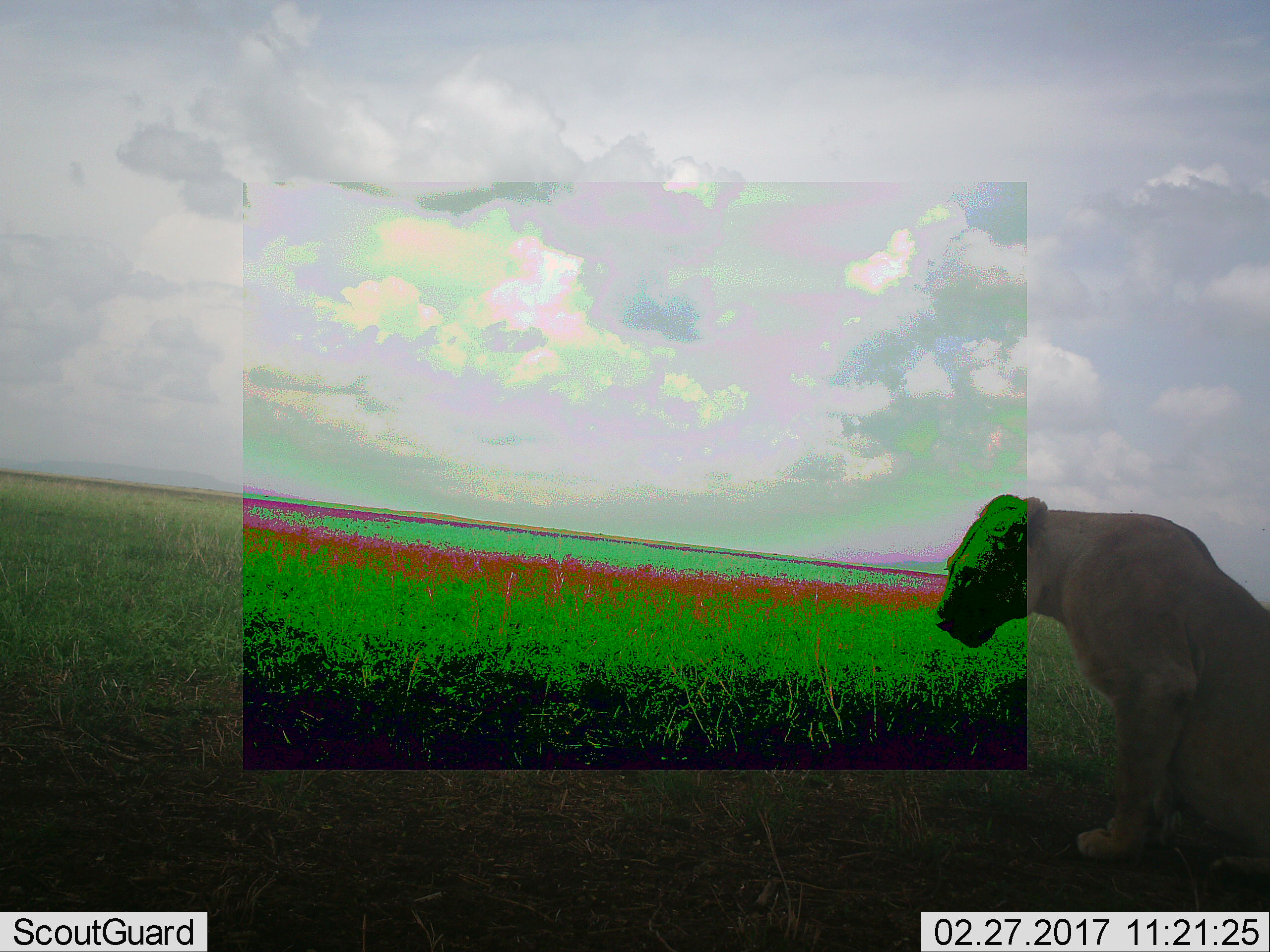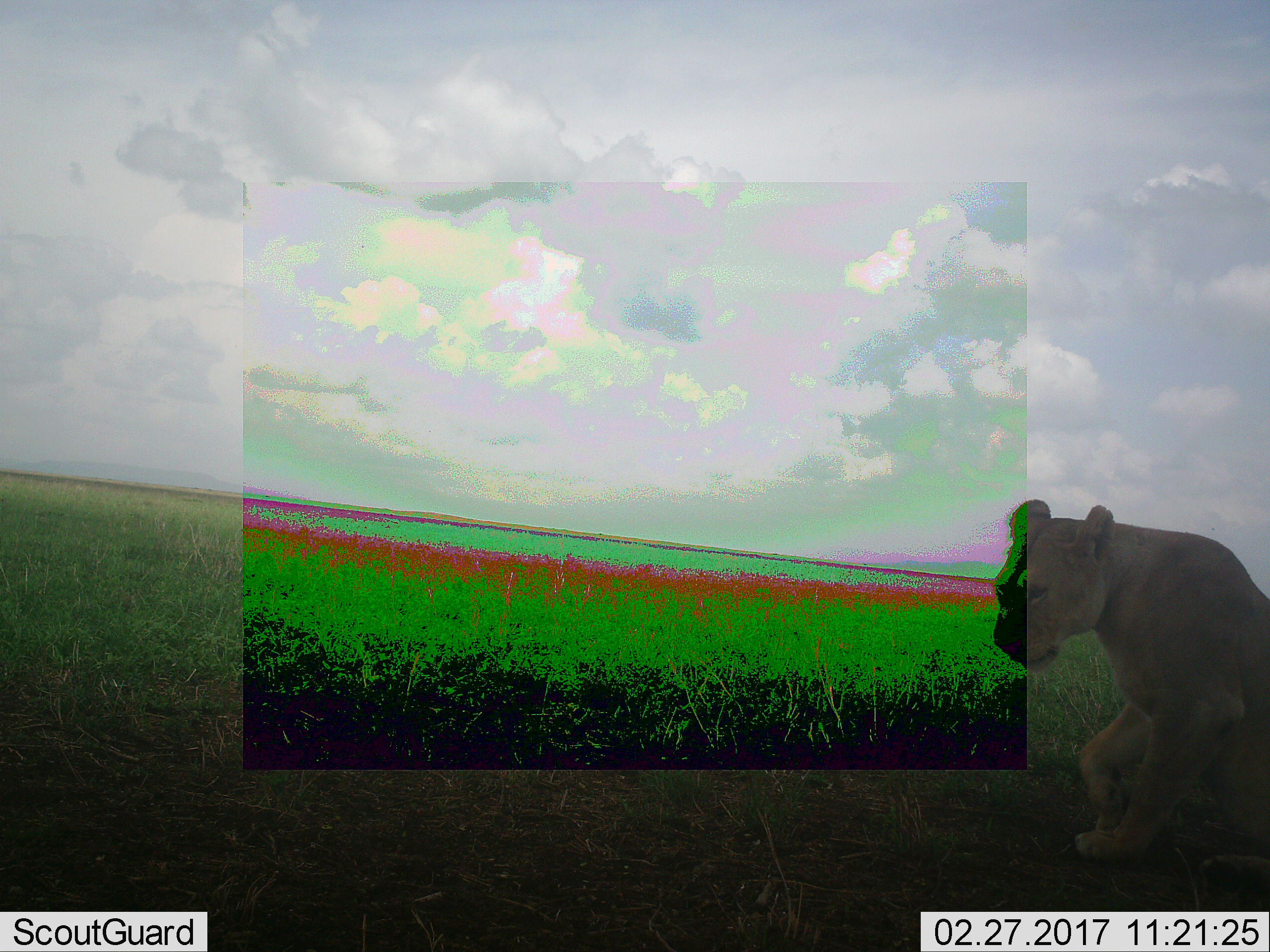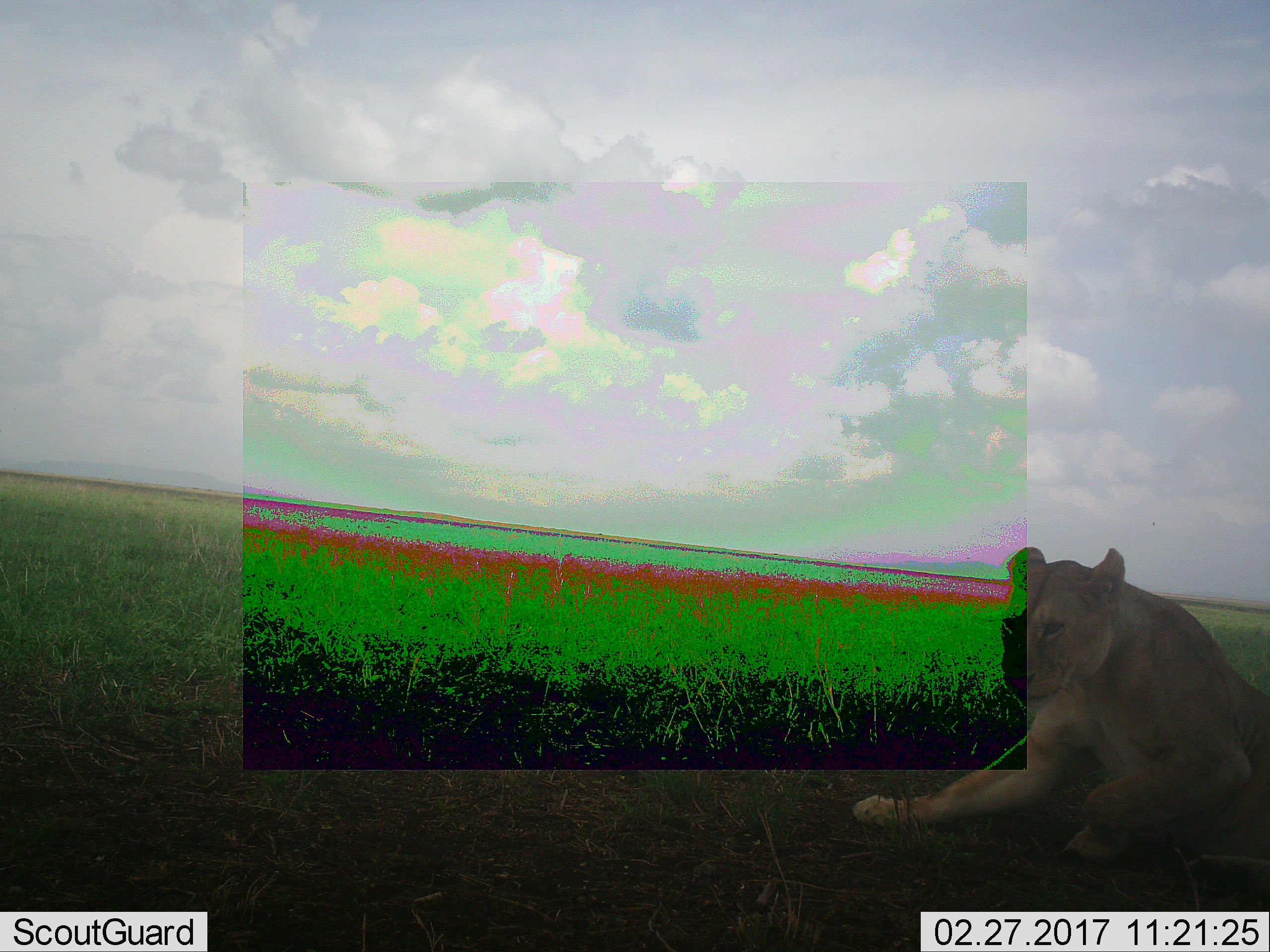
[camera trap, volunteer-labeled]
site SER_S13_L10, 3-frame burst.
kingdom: Animalia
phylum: Chordata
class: Mammalia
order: Carnivora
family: Felidae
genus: Panthera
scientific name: Panthera leo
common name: lion female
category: lionfemale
Lionfemale (lion female) (Panthera leo), count 1. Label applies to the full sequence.